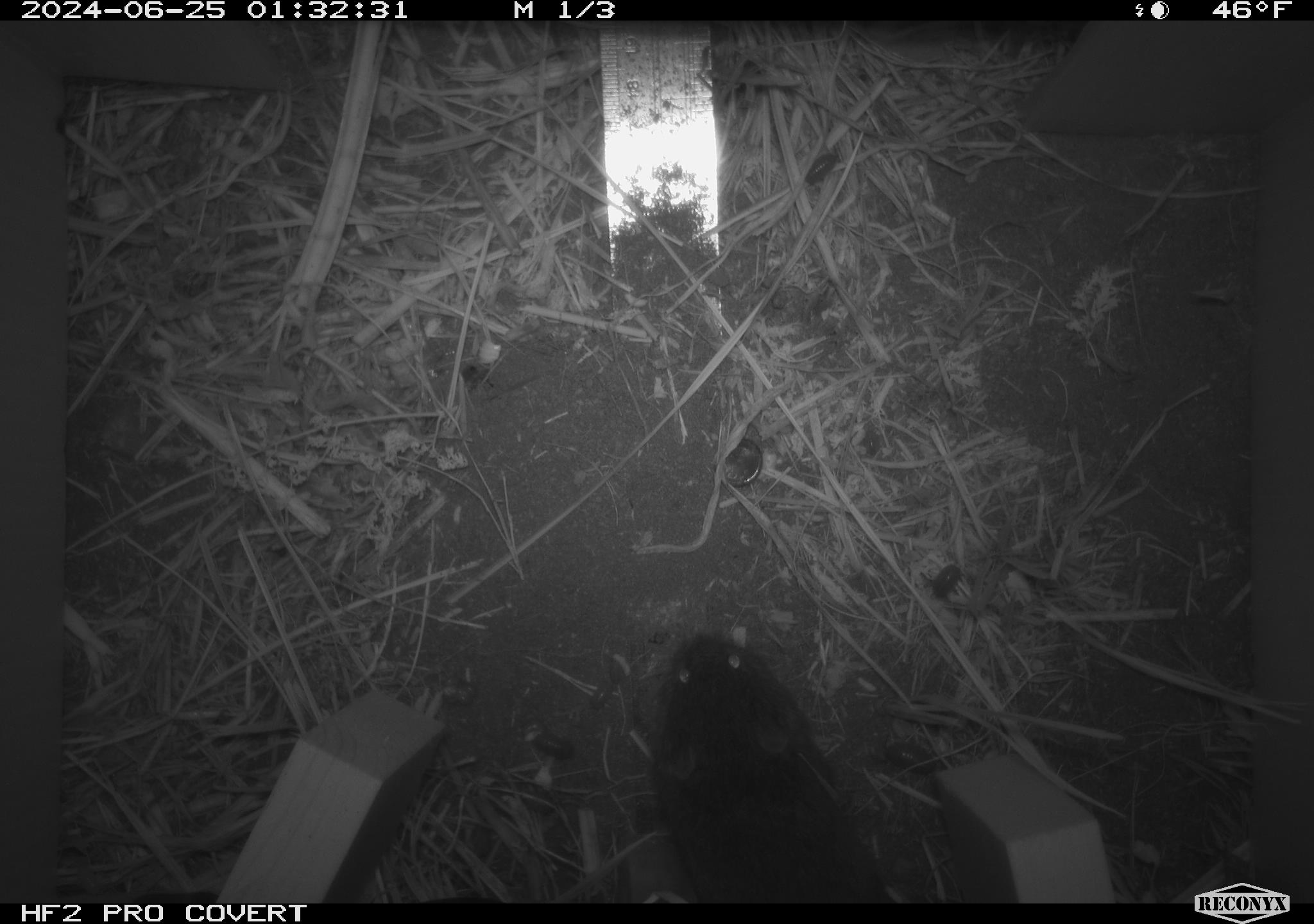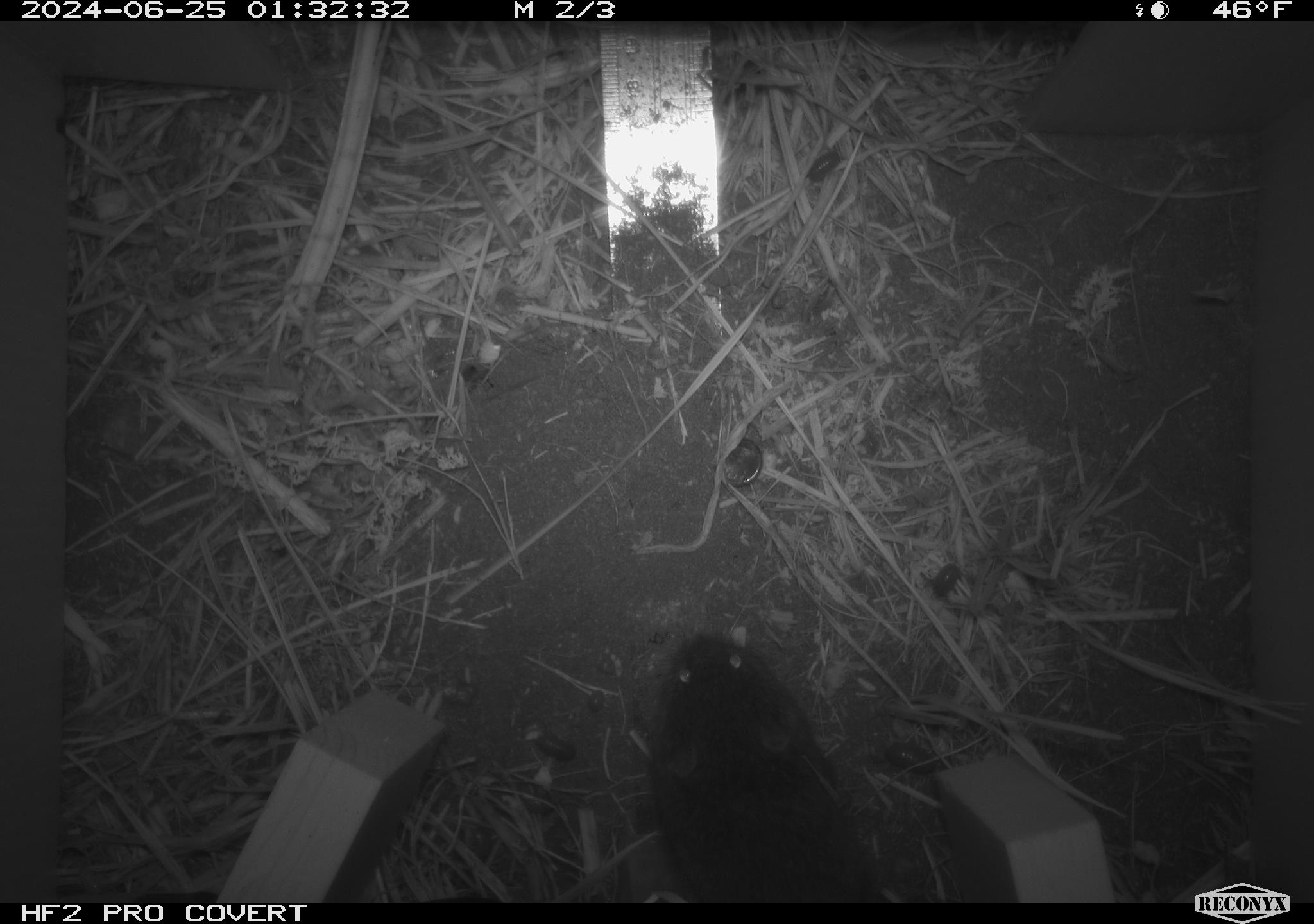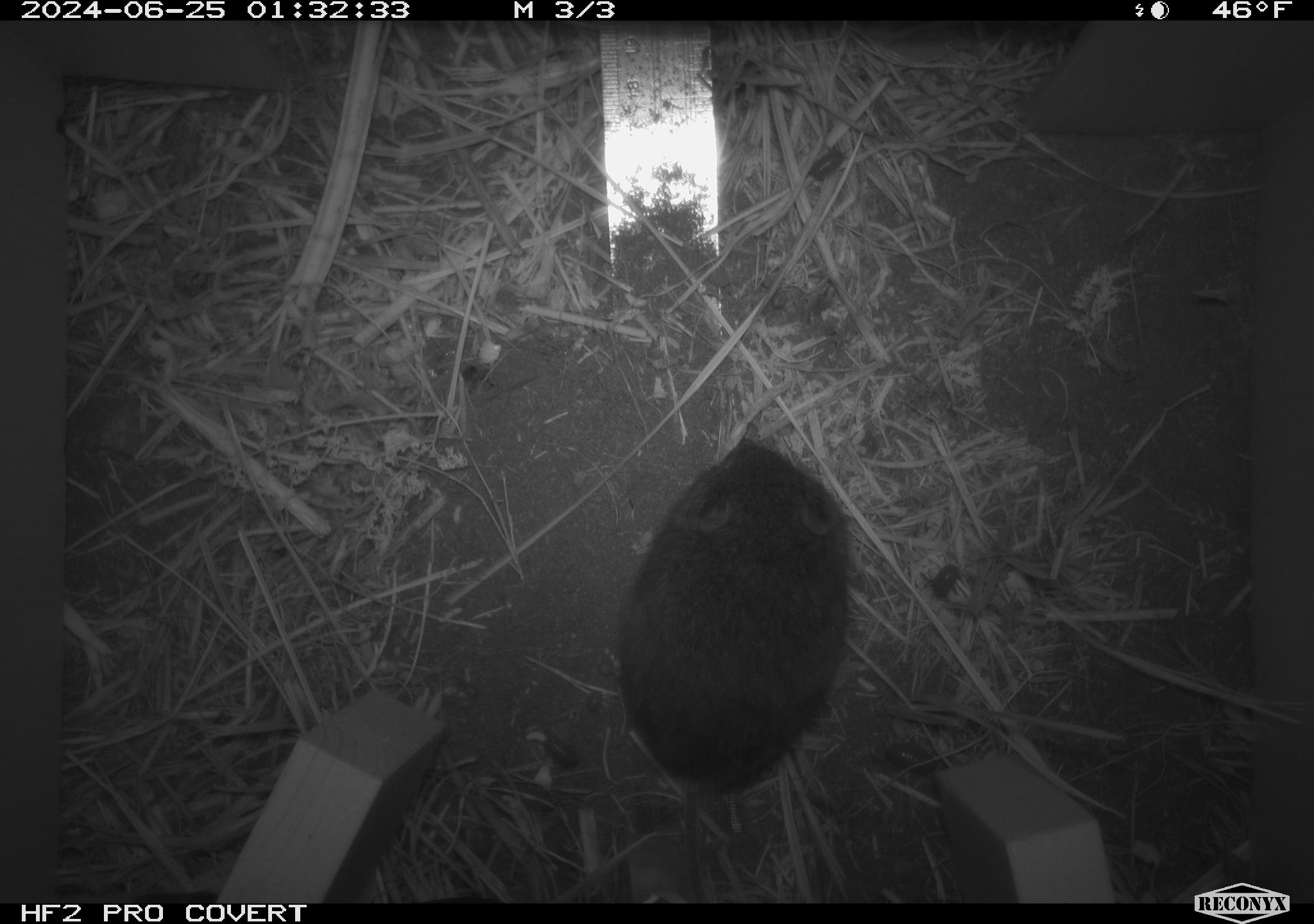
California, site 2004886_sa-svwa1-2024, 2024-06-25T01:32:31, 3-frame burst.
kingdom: Animalia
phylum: Chordata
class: Mammalia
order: Rodentia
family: Cricetidae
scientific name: Arvicolinae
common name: voles, lemmings, and muskrats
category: arvicolinae subfamily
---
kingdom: Animalia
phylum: Arthropoda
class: Malacostraca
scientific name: Malacostraca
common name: amphipods, crabs, isopods, krill, lobsters and shrimps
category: malacostracan